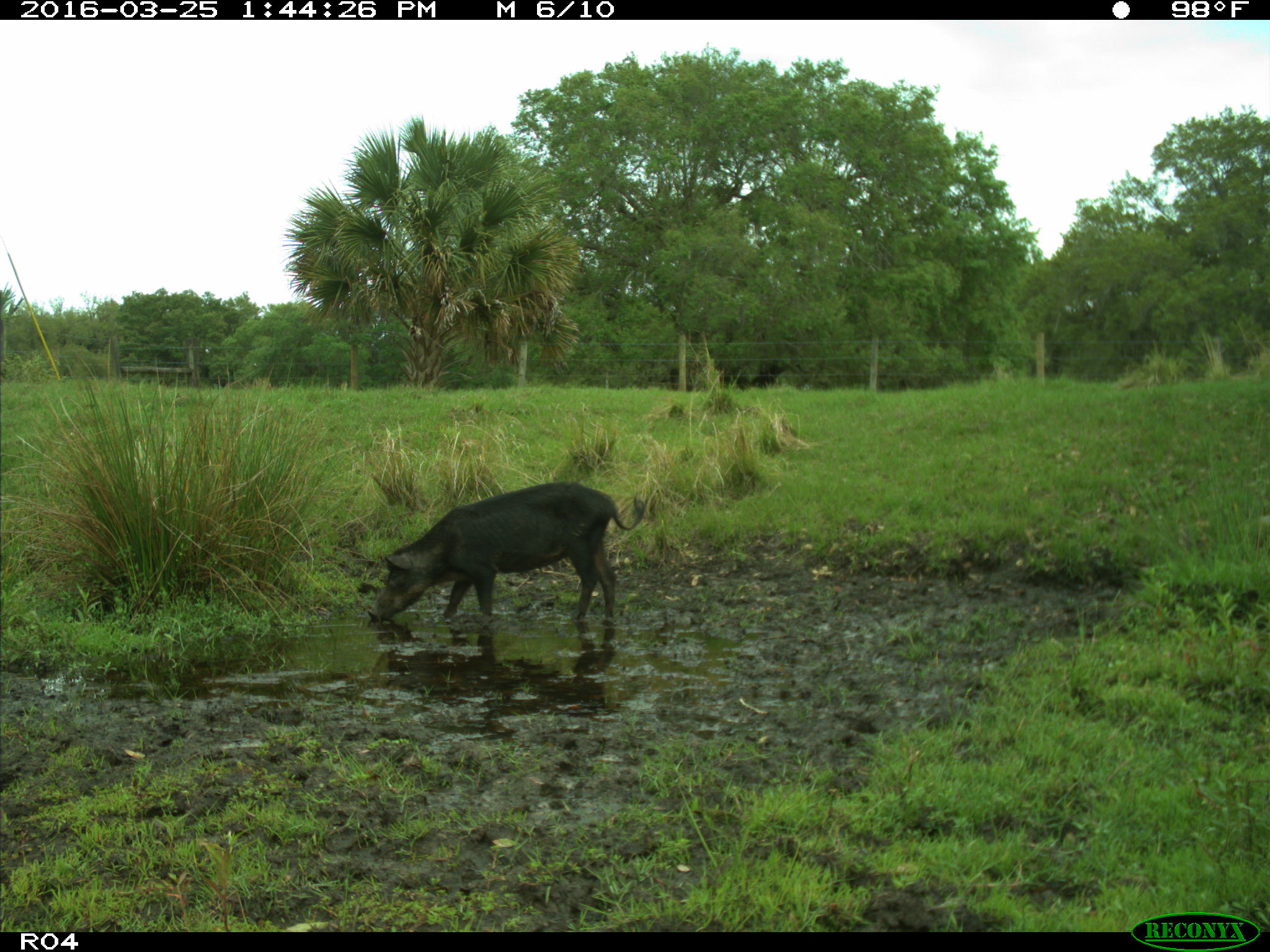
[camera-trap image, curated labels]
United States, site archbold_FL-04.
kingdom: Animalia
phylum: Chordata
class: Mammalia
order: Artiodactyla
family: Suidae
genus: Sus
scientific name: Sus scrofa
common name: wild boar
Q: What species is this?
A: Sus scrofa (wild boar).